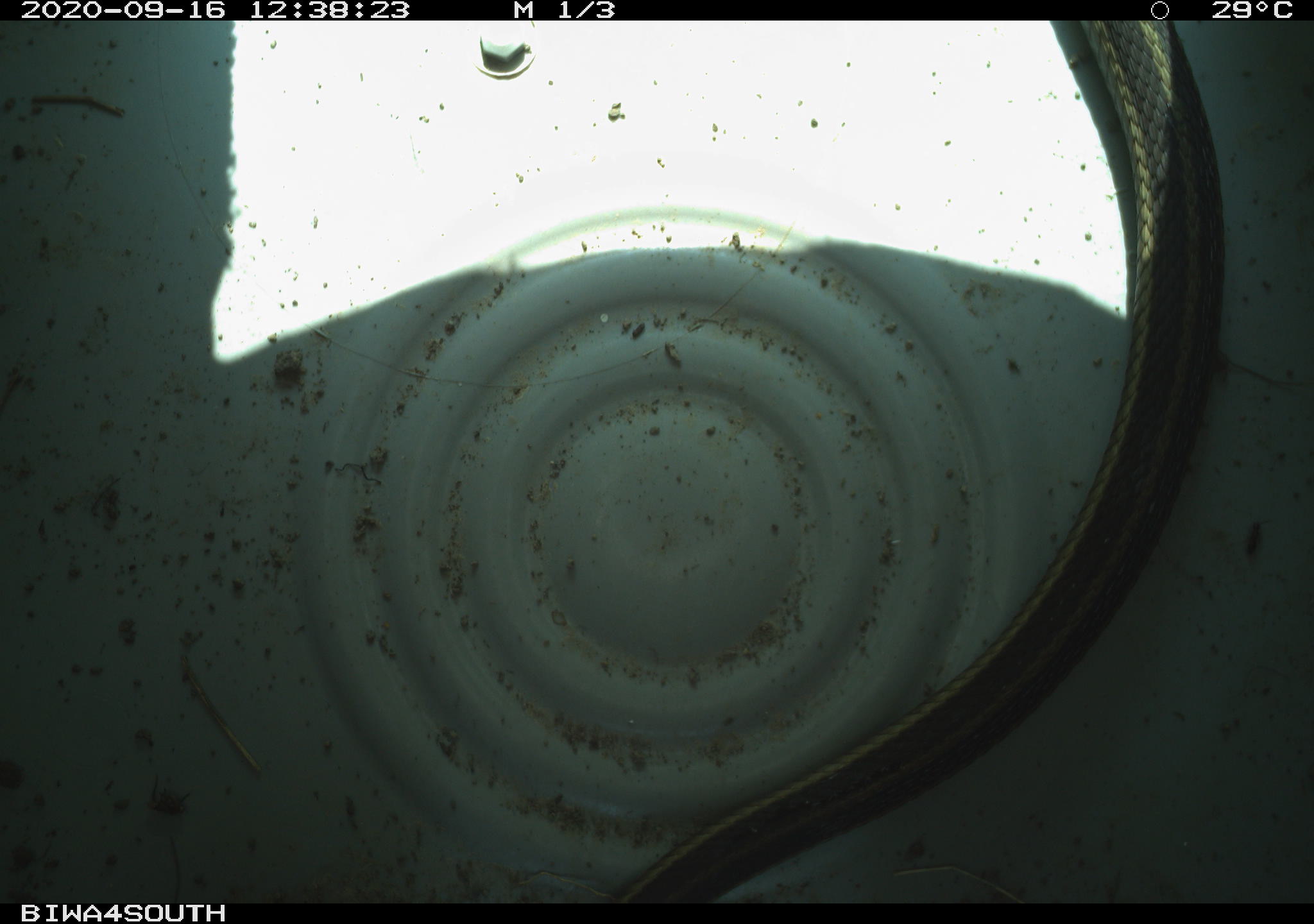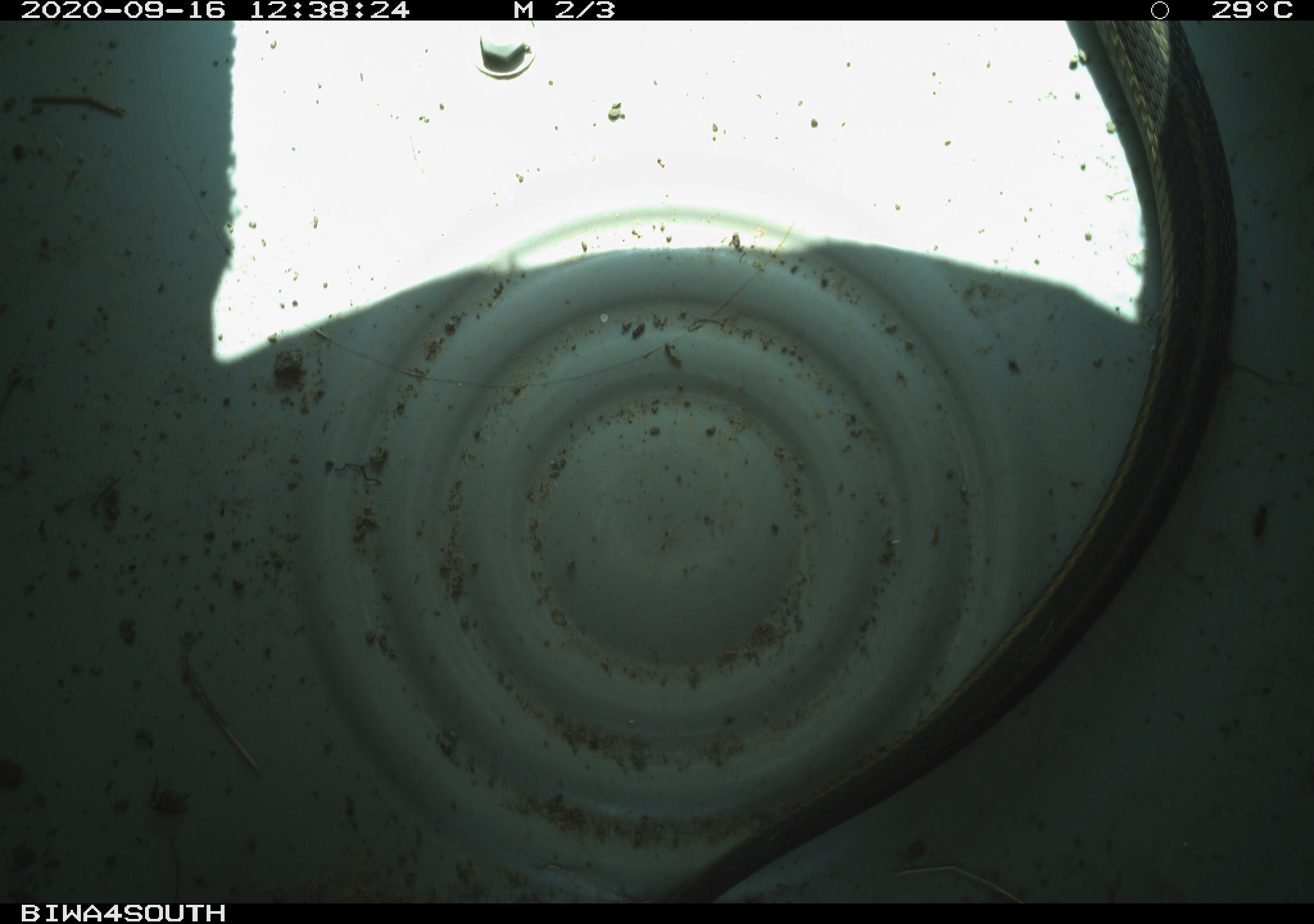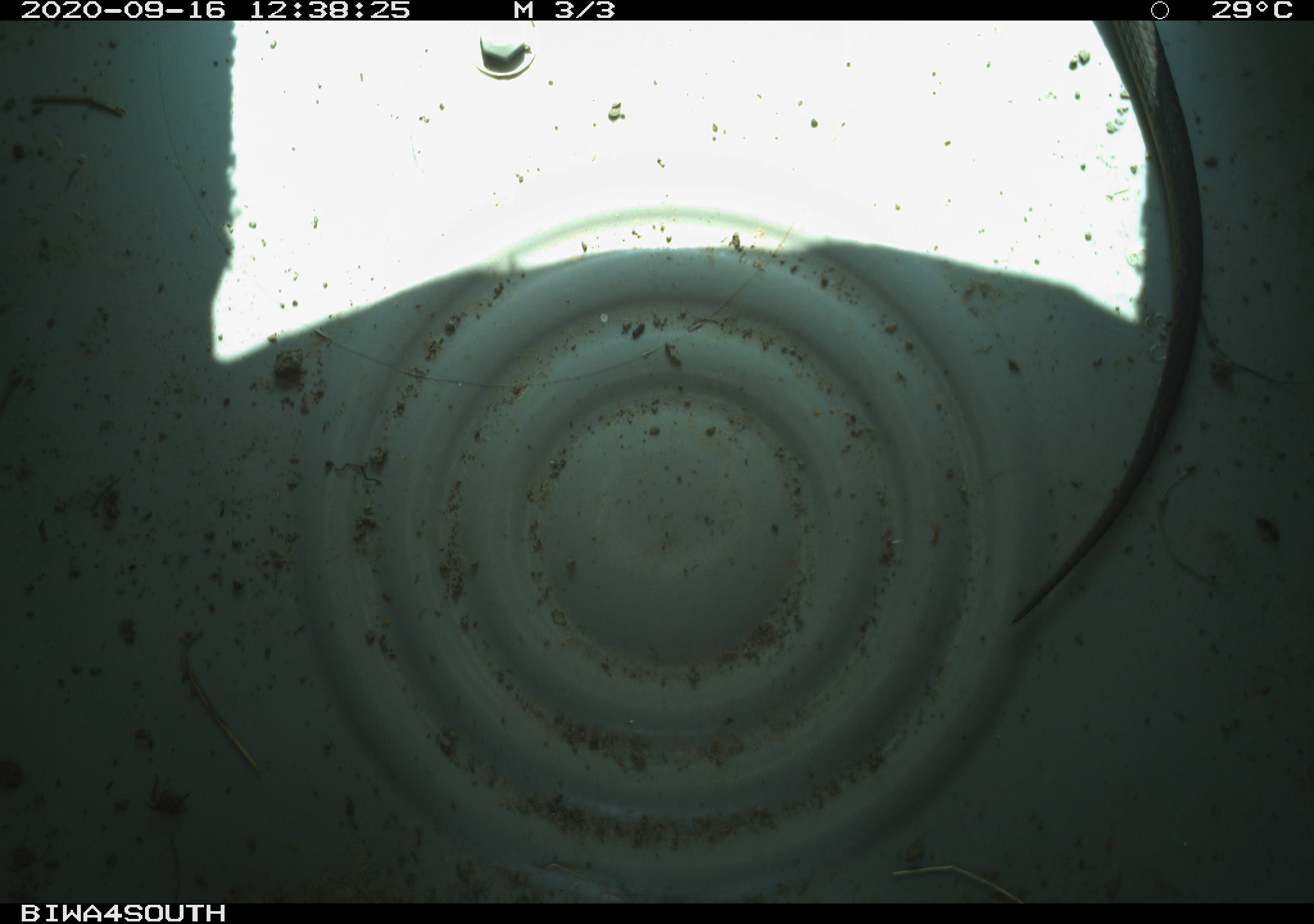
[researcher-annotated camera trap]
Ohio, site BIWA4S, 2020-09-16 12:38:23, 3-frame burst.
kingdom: Animalia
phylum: Chordata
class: Reptilia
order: Squamata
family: Colubridae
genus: Thamnophis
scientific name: Thamnophis sirtalis sirtalis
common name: eastern gartersnake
Eastern gartersnake (Thamnophis sirtalis sirtalis).